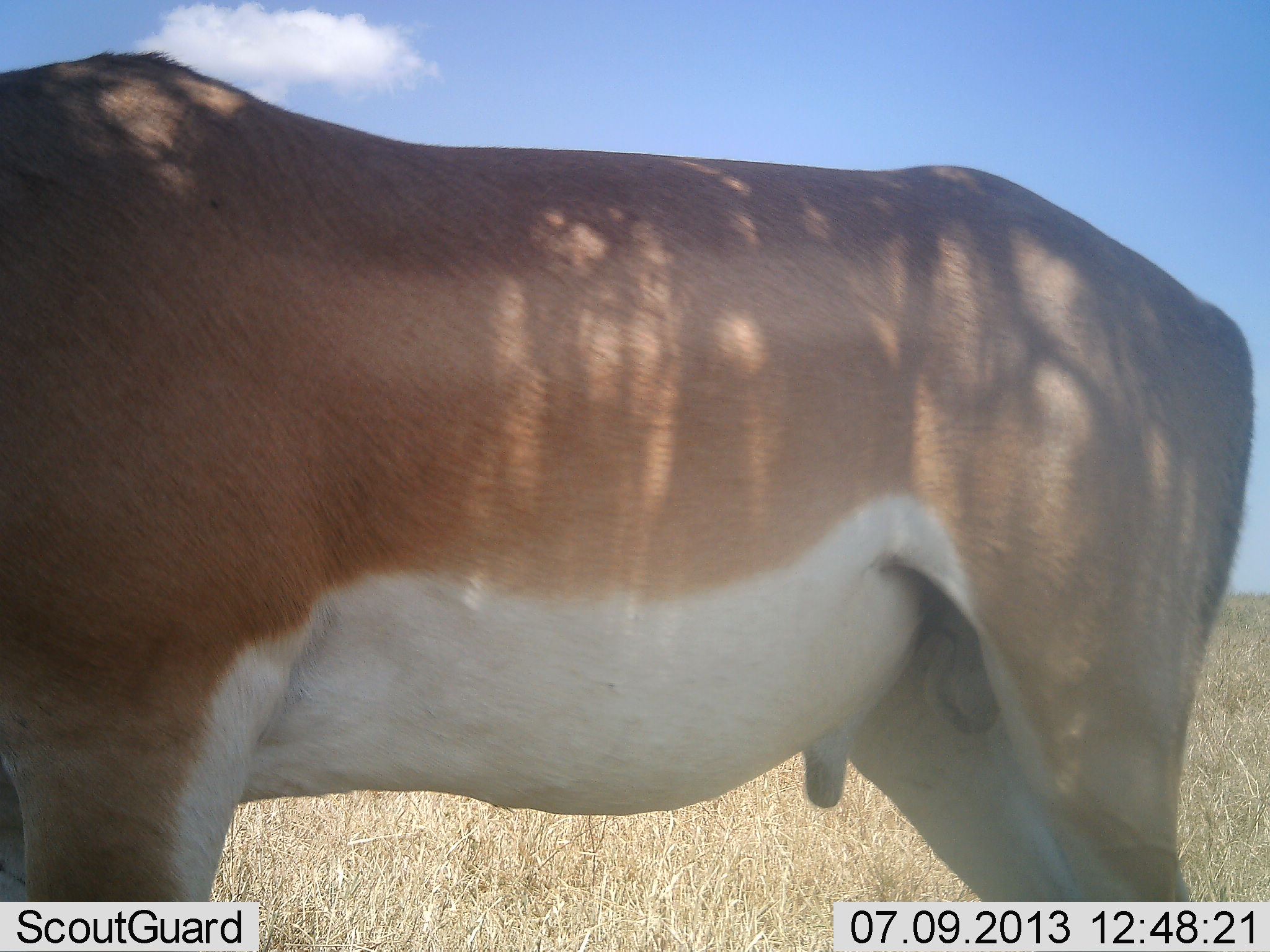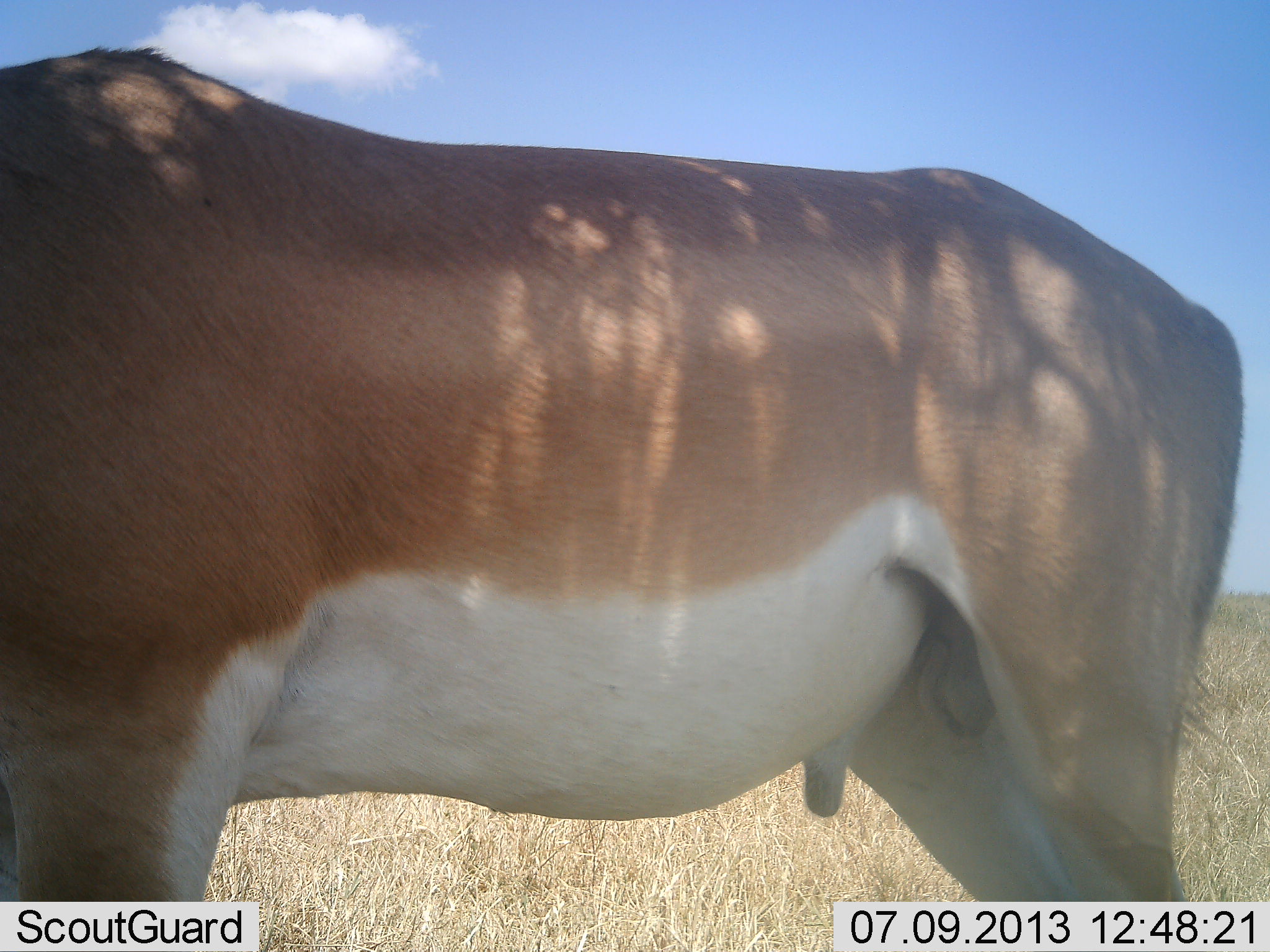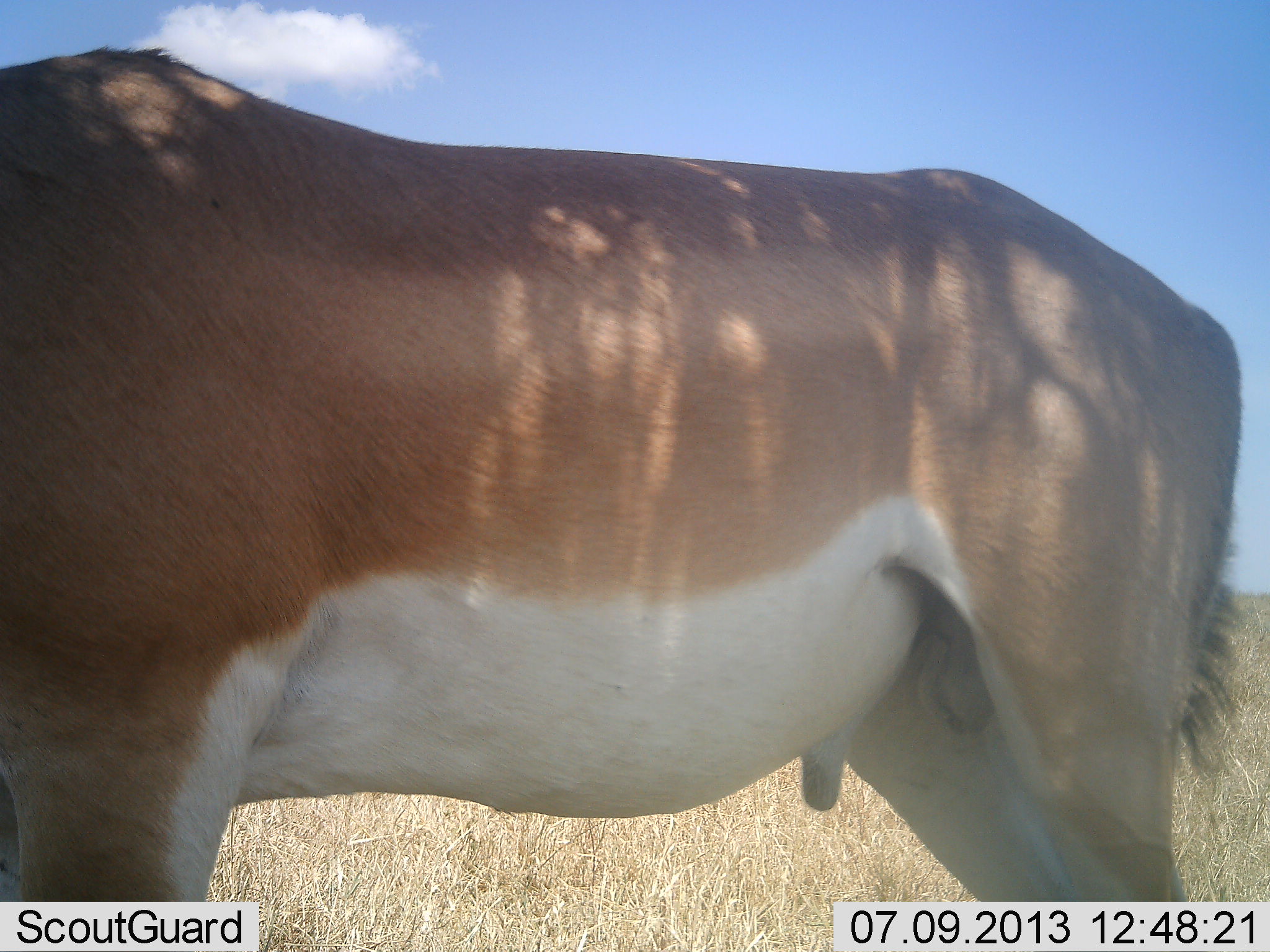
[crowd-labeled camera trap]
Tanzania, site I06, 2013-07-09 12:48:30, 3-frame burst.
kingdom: Animalia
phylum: Chordata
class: Mammalia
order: Artiodactyla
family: Bovidae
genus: Nanger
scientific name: Nanger granti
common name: grant's gazelle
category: gazellegrants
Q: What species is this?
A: Gazellegrants (grant's gazelle) (Nanger granti).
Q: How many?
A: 1.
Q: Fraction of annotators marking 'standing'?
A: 88%.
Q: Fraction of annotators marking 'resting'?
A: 6%.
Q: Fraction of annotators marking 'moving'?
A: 0%.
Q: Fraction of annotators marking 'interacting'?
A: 12%.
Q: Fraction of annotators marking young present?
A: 0%.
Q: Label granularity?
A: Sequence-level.